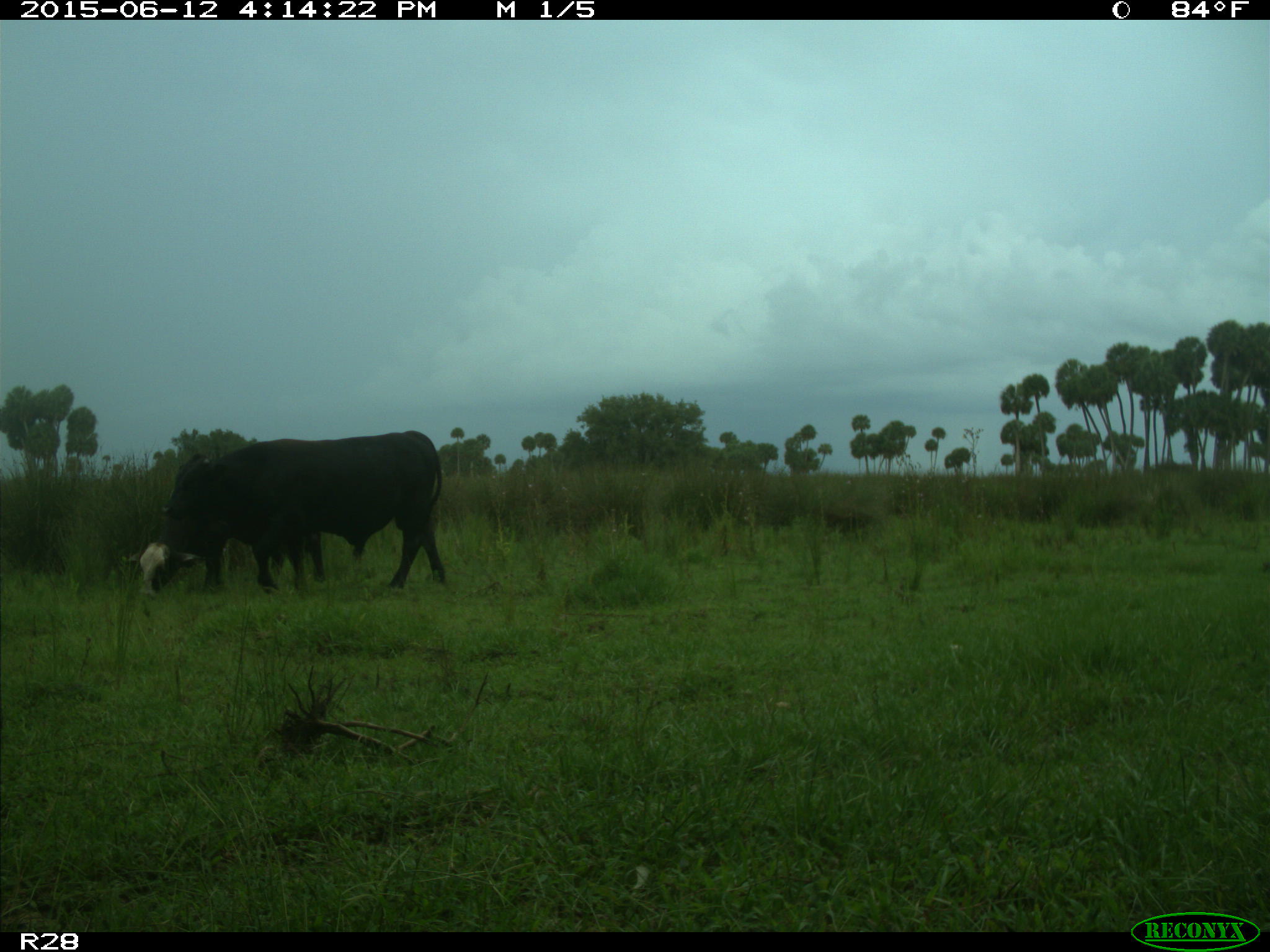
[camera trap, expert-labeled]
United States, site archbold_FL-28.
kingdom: Animalia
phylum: Chordata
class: Mammalia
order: Artiodactyla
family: Bovidae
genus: Bos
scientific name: Bos taurus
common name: domestic cow